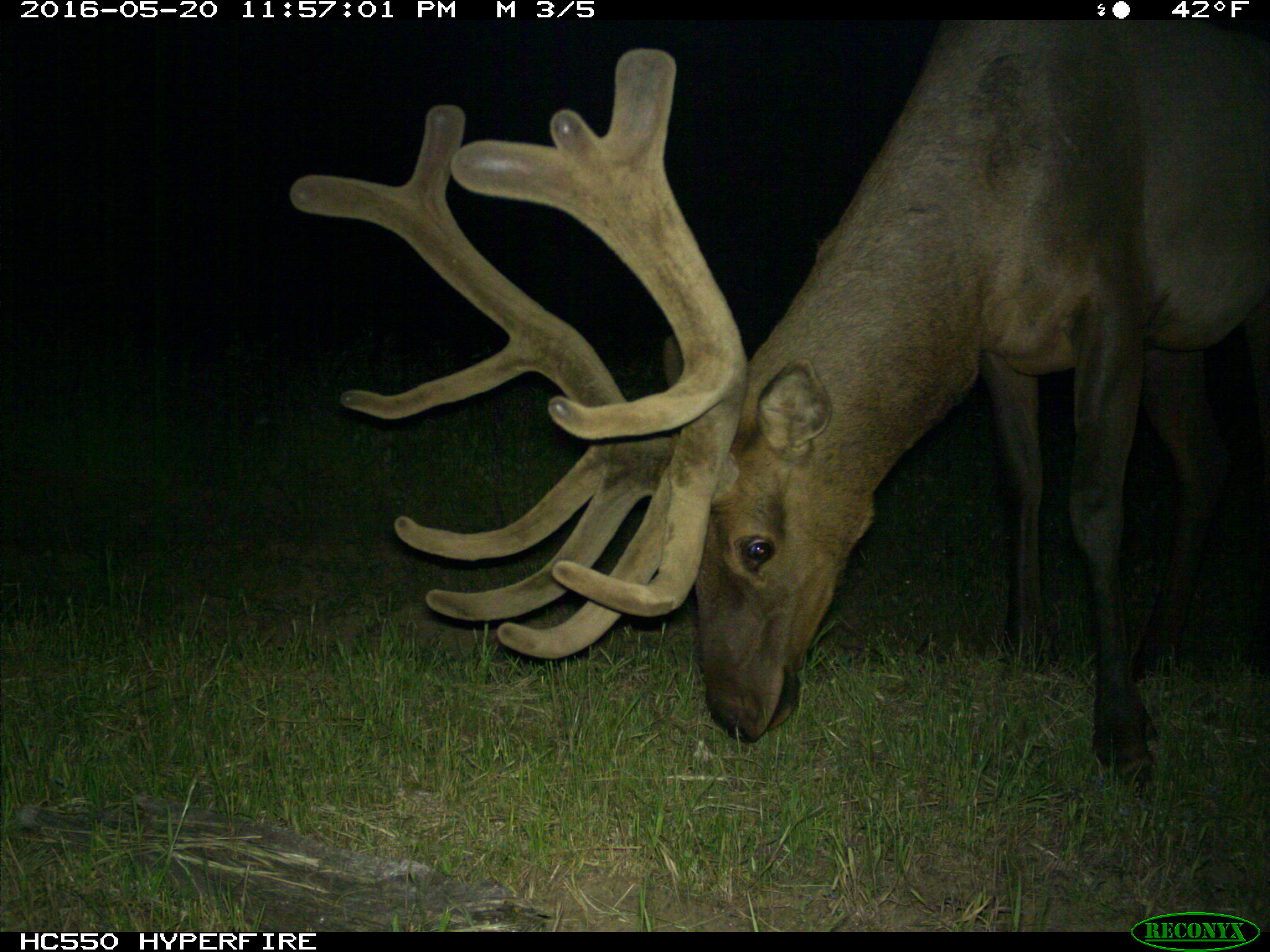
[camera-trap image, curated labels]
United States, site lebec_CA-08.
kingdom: Animalia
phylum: Chordata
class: Mammalia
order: Artiodactyla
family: Cervidae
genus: Cervus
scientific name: Cervus canadensis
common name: elk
Cervus canadensis (elk).